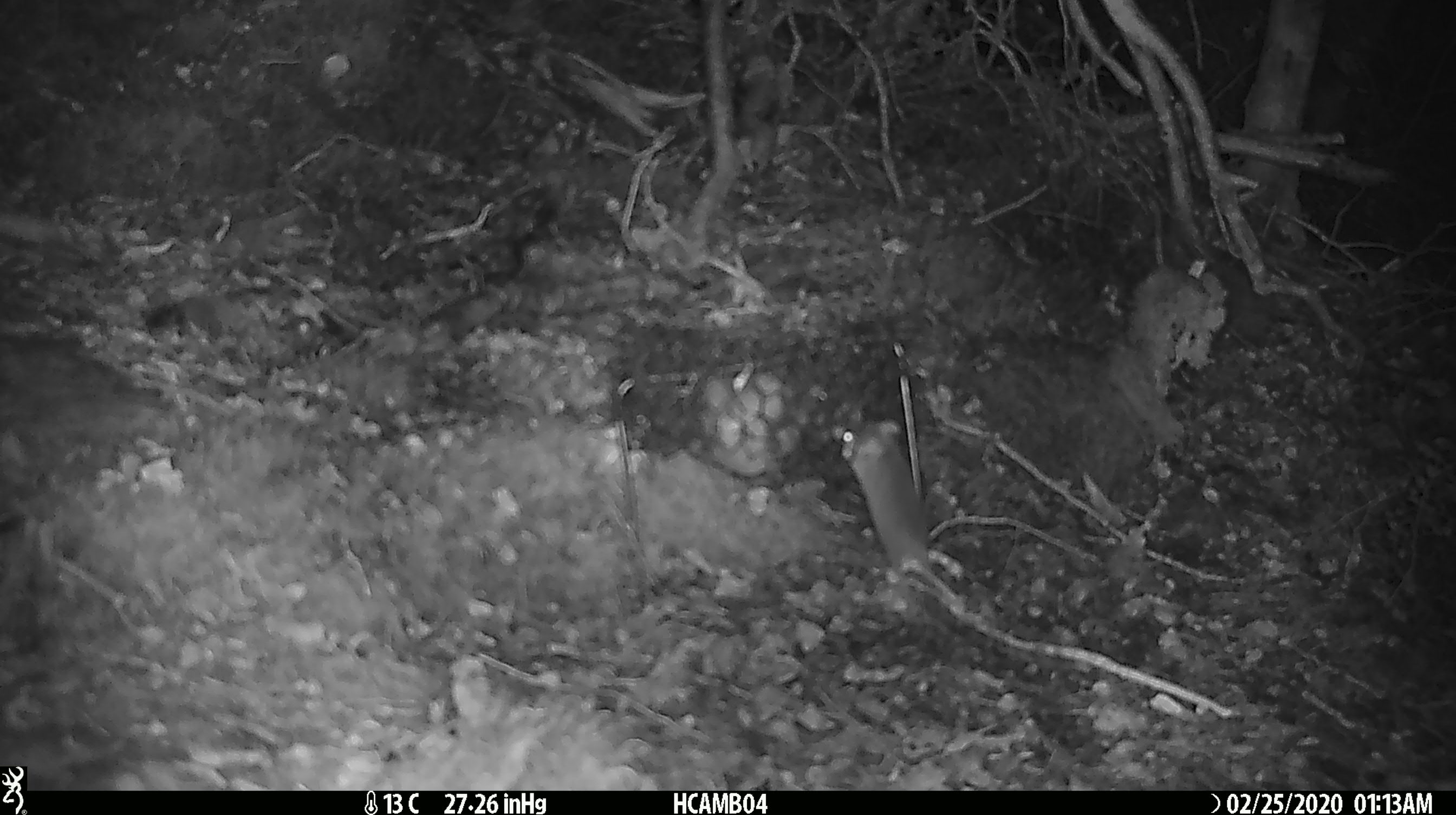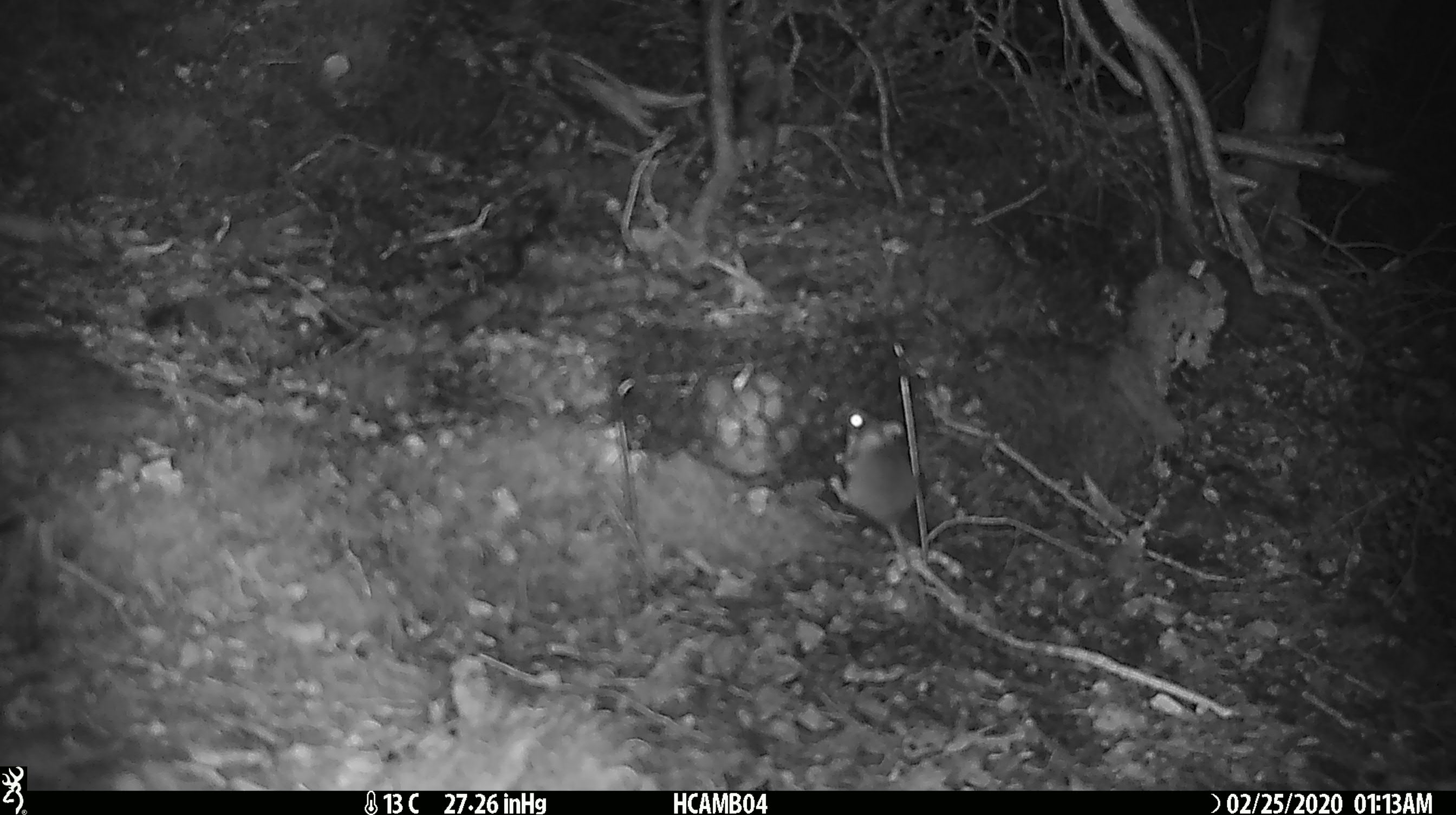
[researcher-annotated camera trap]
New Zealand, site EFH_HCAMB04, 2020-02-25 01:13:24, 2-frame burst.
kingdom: Animalia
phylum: Chordata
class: Mammalia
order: Rodentia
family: Muridae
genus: Mus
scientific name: Mus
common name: mouse